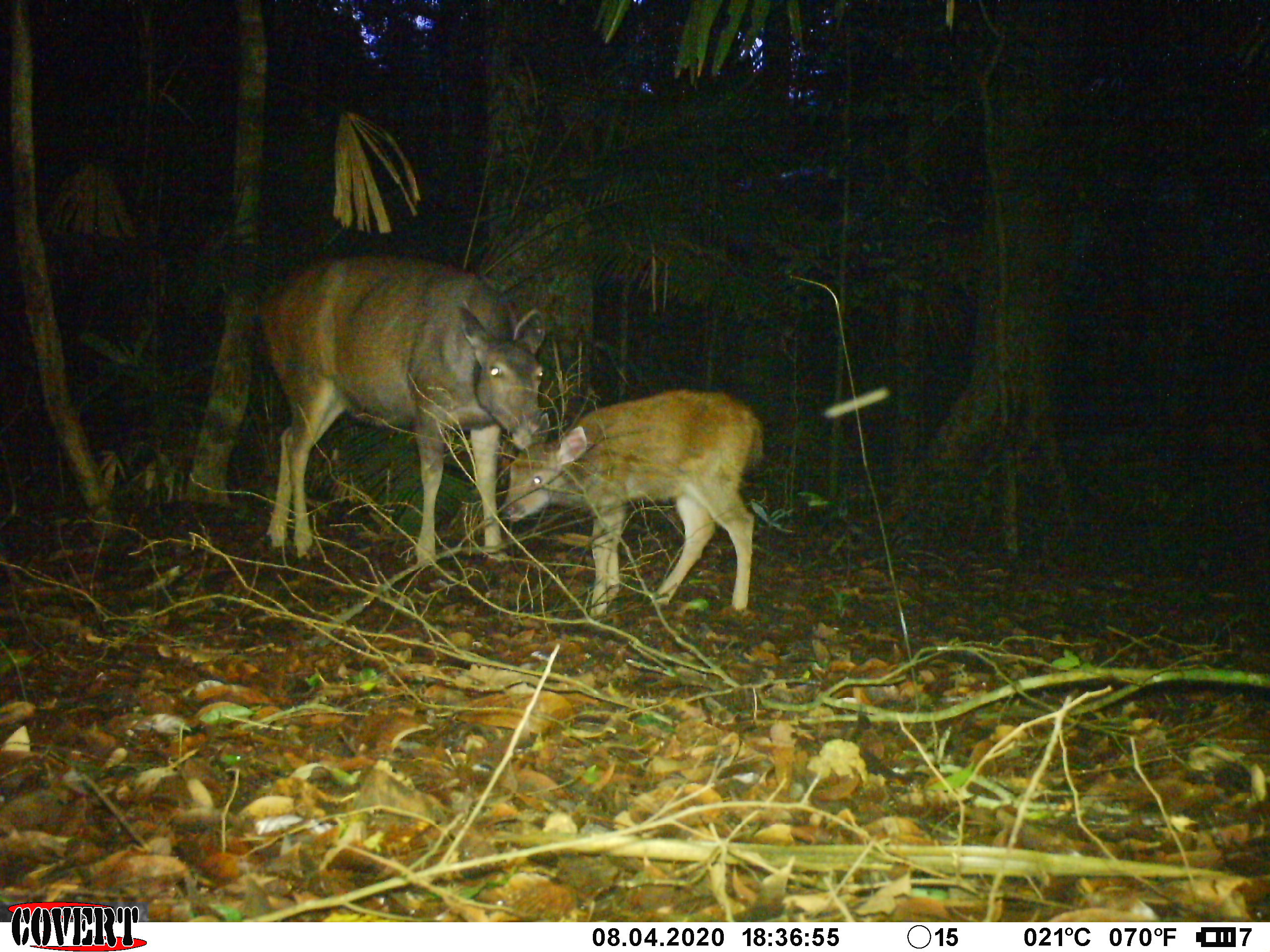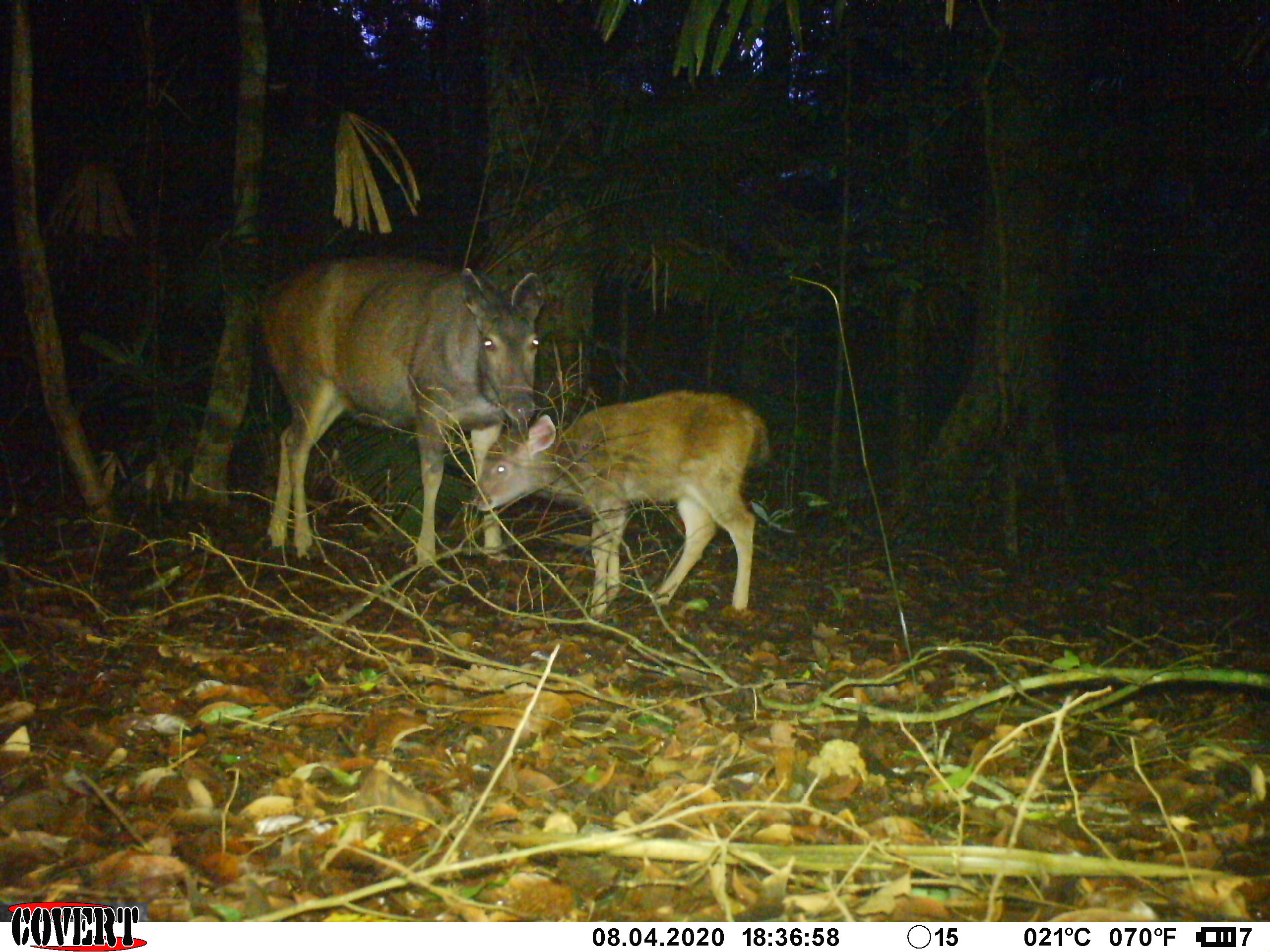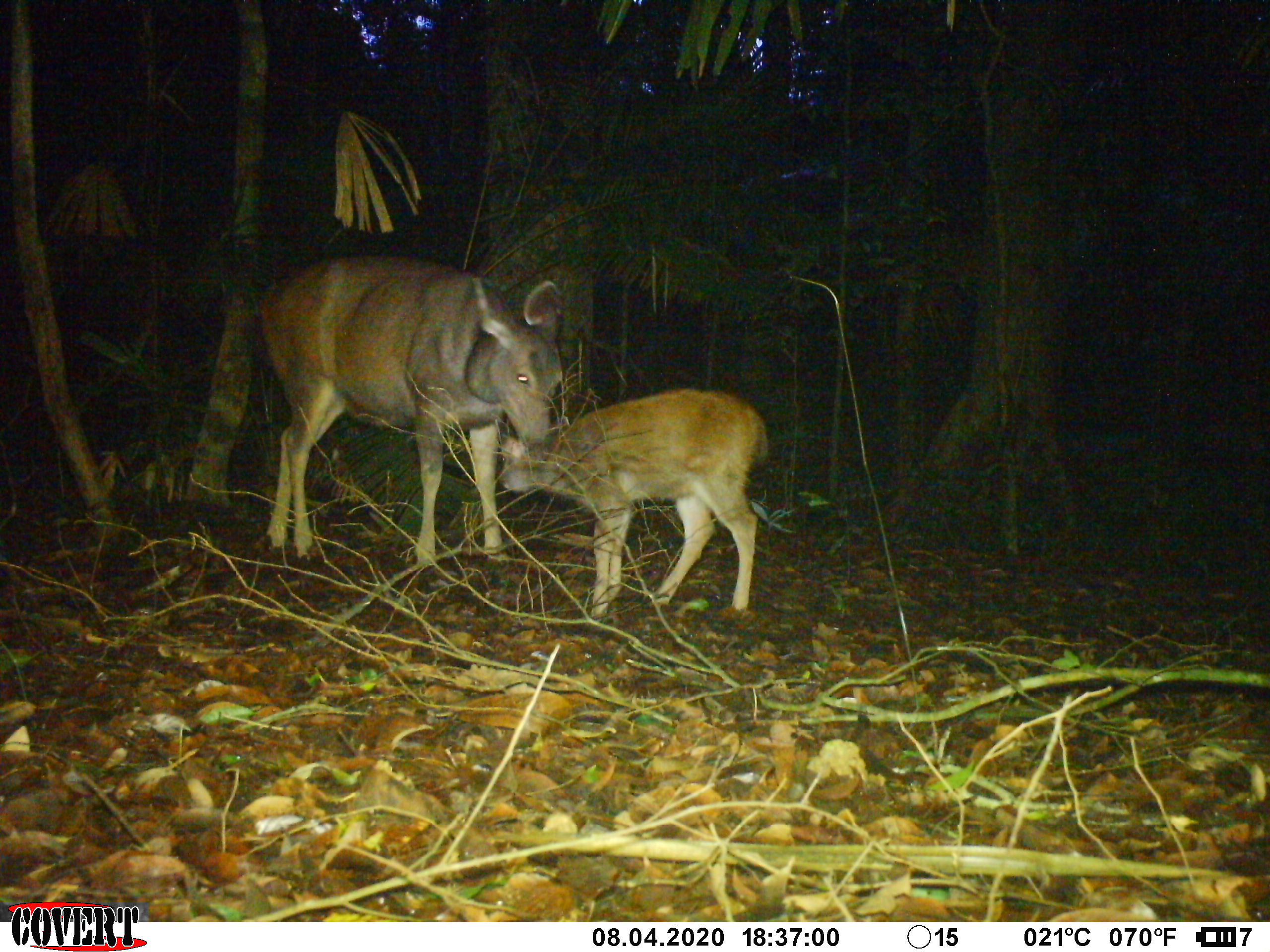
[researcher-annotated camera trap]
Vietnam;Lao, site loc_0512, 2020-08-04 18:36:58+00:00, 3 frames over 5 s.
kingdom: Animalia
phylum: Chordata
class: Mammalia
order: Artiodactyla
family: Cervidae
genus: Rusa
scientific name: Rusa unicolor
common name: sambar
Sambar (Rusa unicolor). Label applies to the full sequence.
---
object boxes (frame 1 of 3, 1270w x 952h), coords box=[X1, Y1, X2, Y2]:
sambar: box=[258, 251, 548, 564]; box=[500, 388, 763, 619]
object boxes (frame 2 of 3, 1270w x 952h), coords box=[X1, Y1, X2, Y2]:
sambar: box=[258, 252, 546, 568]; box=[470, 388, 772, 618]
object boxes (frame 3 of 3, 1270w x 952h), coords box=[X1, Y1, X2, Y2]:
sambar: box=[258, 250, 565, 565]; box=[490, 386, 768, 618]